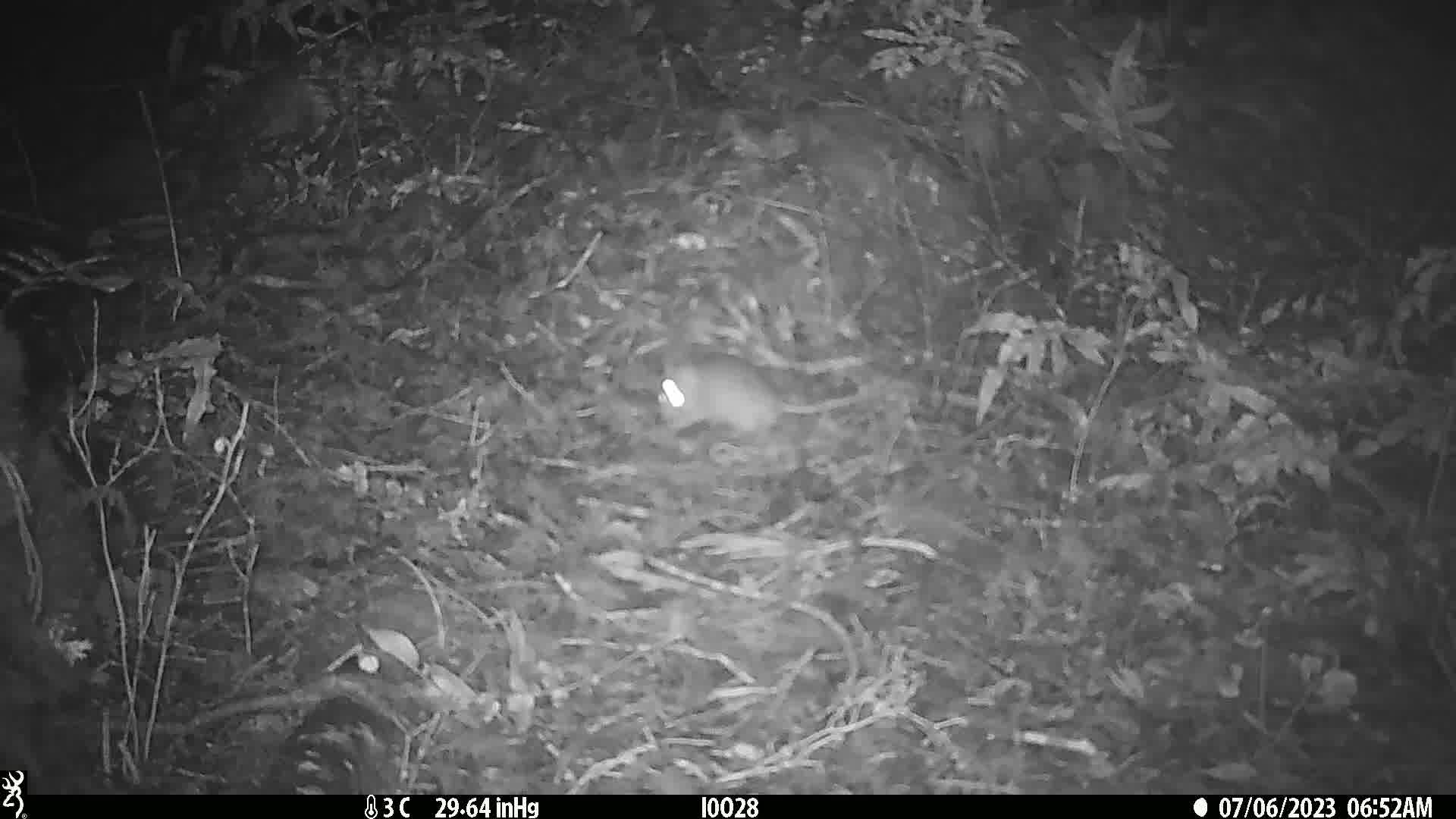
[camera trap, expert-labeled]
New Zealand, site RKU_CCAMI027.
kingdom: Animalia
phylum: Chordata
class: Mammalia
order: Rodentia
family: Muridae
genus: Rattus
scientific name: Rattus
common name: rat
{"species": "rat (Rattus)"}